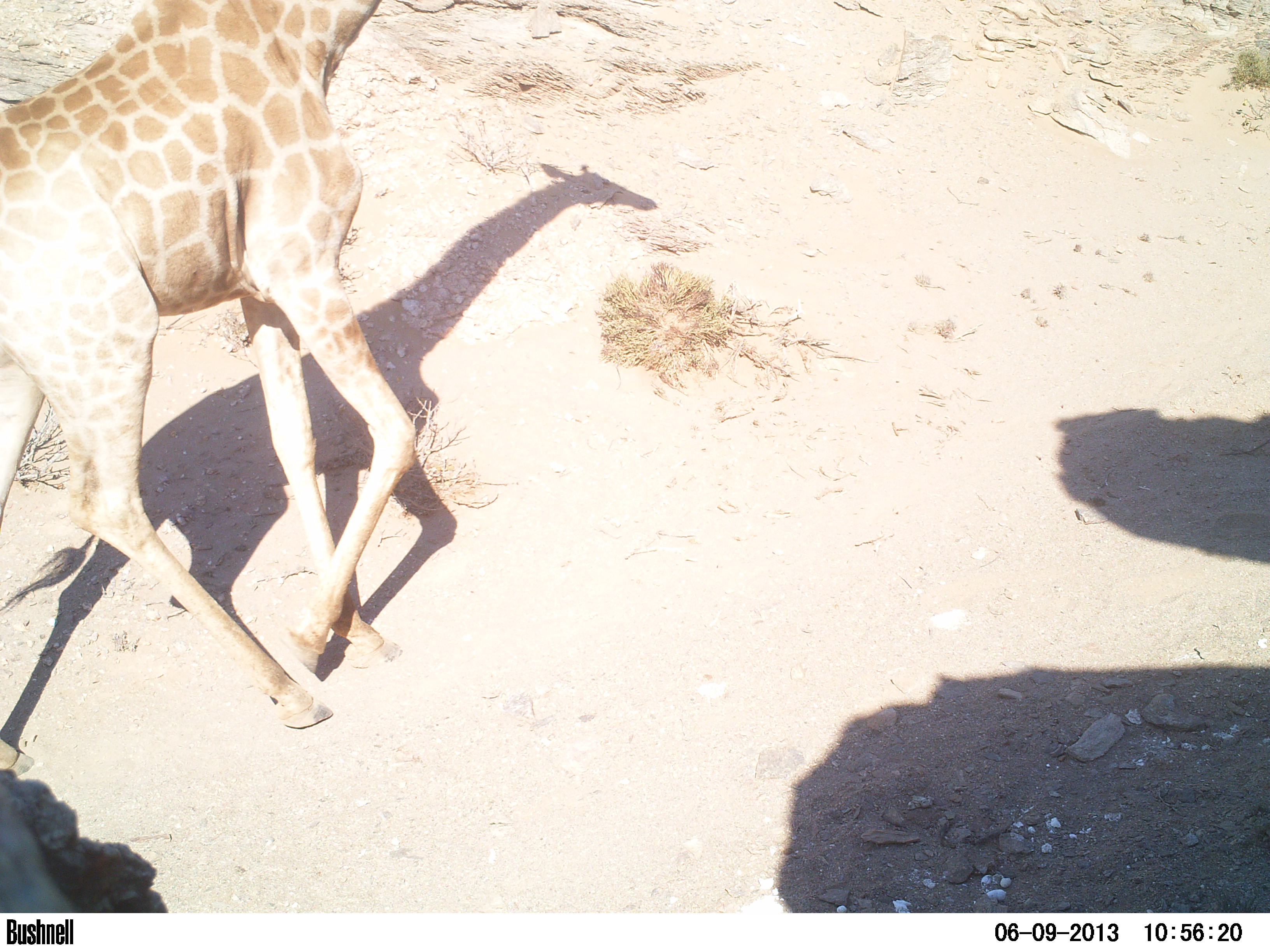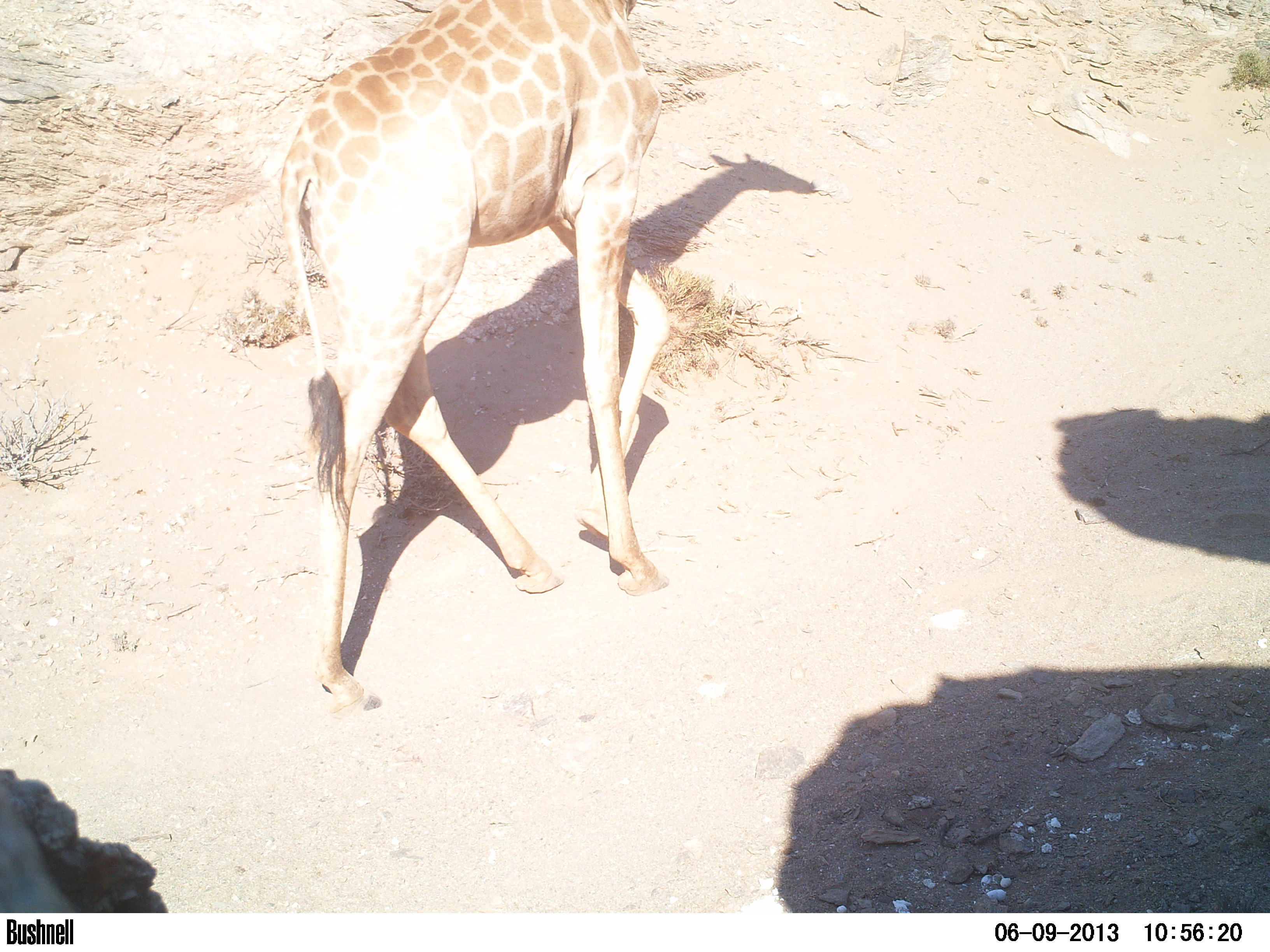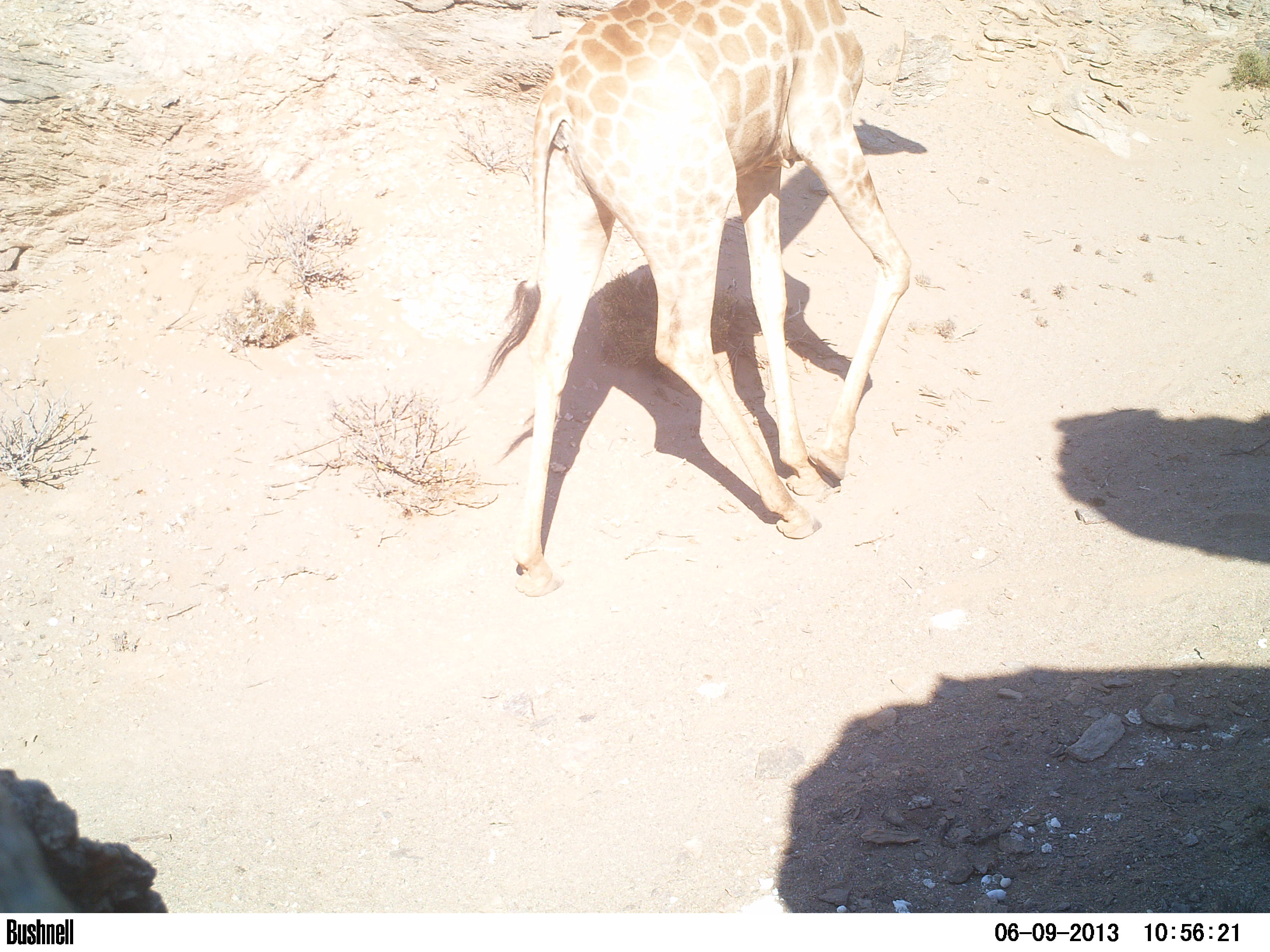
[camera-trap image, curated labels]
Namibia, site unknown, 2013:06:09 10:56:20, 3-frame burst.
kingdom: Animalia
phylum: Chordata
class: Mammalia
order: Artiodactyla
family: Giraffidae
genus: Giraffa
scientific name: Giraffa camelopardalis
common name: giraffe